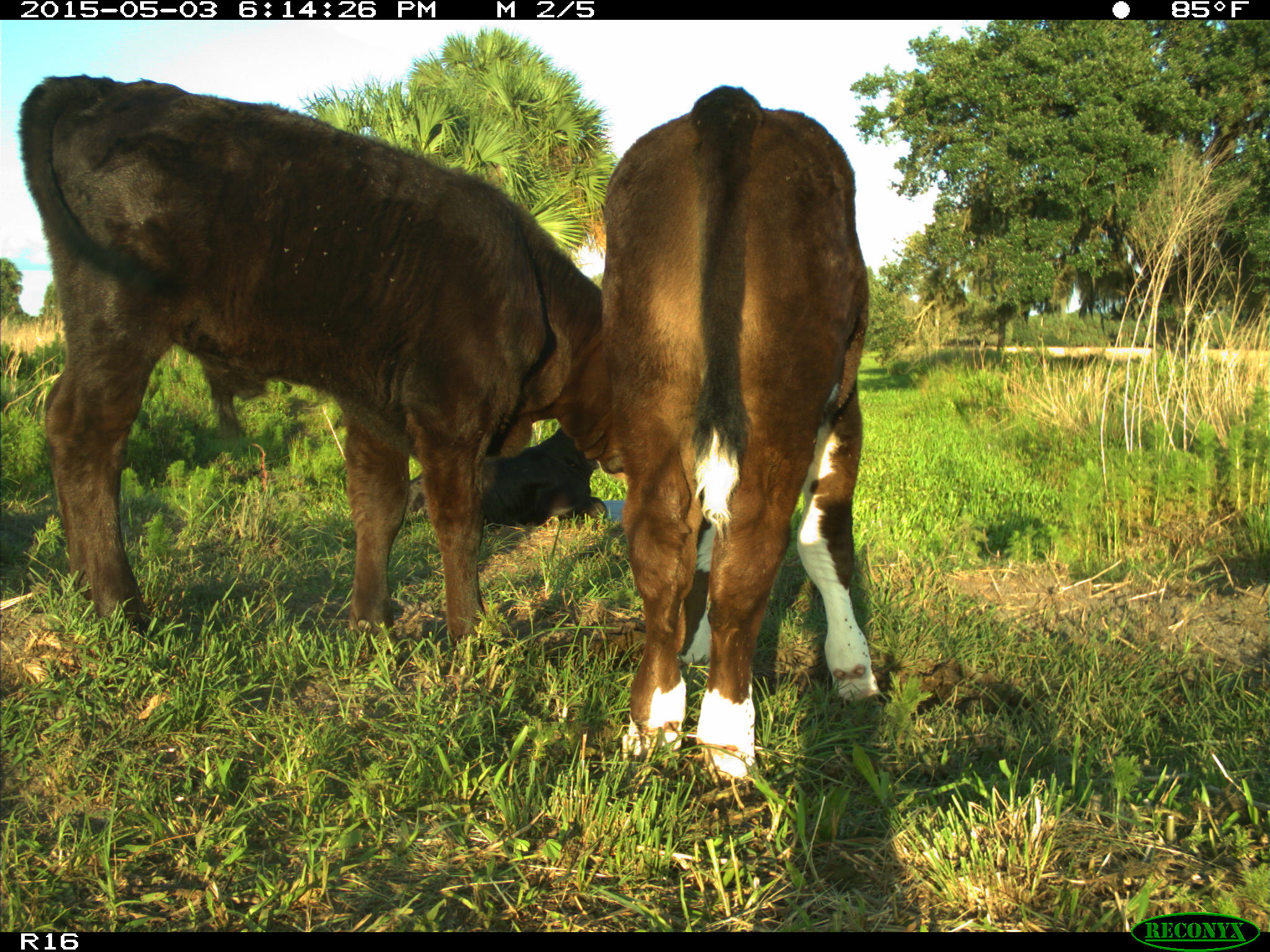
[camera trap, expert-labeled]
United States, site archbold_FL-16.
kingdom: Animalia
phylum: Chordata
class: Mammalia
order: Artiodactyla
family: Bovidae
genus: Bos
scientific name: Bos taurus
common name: domestic cow